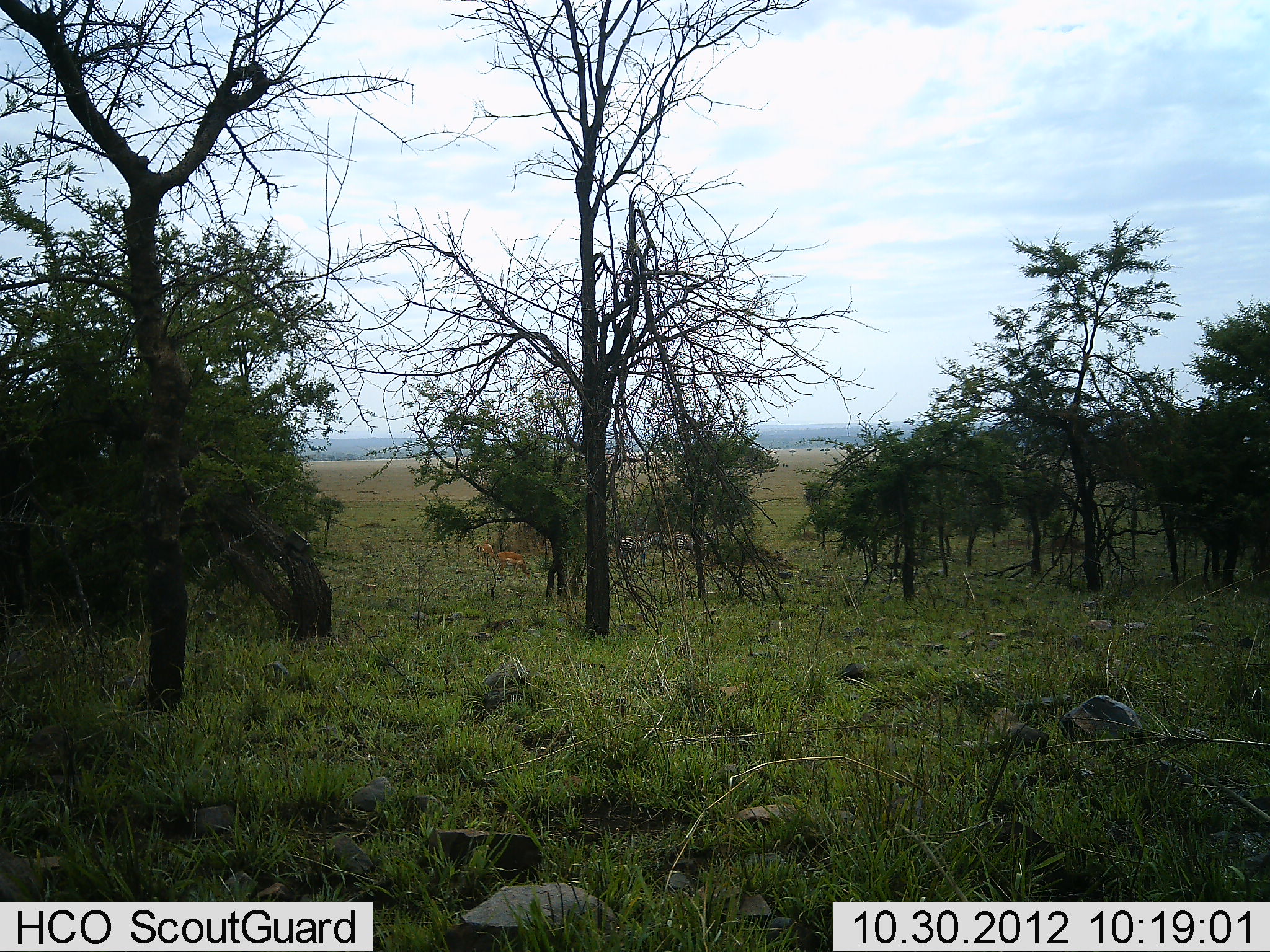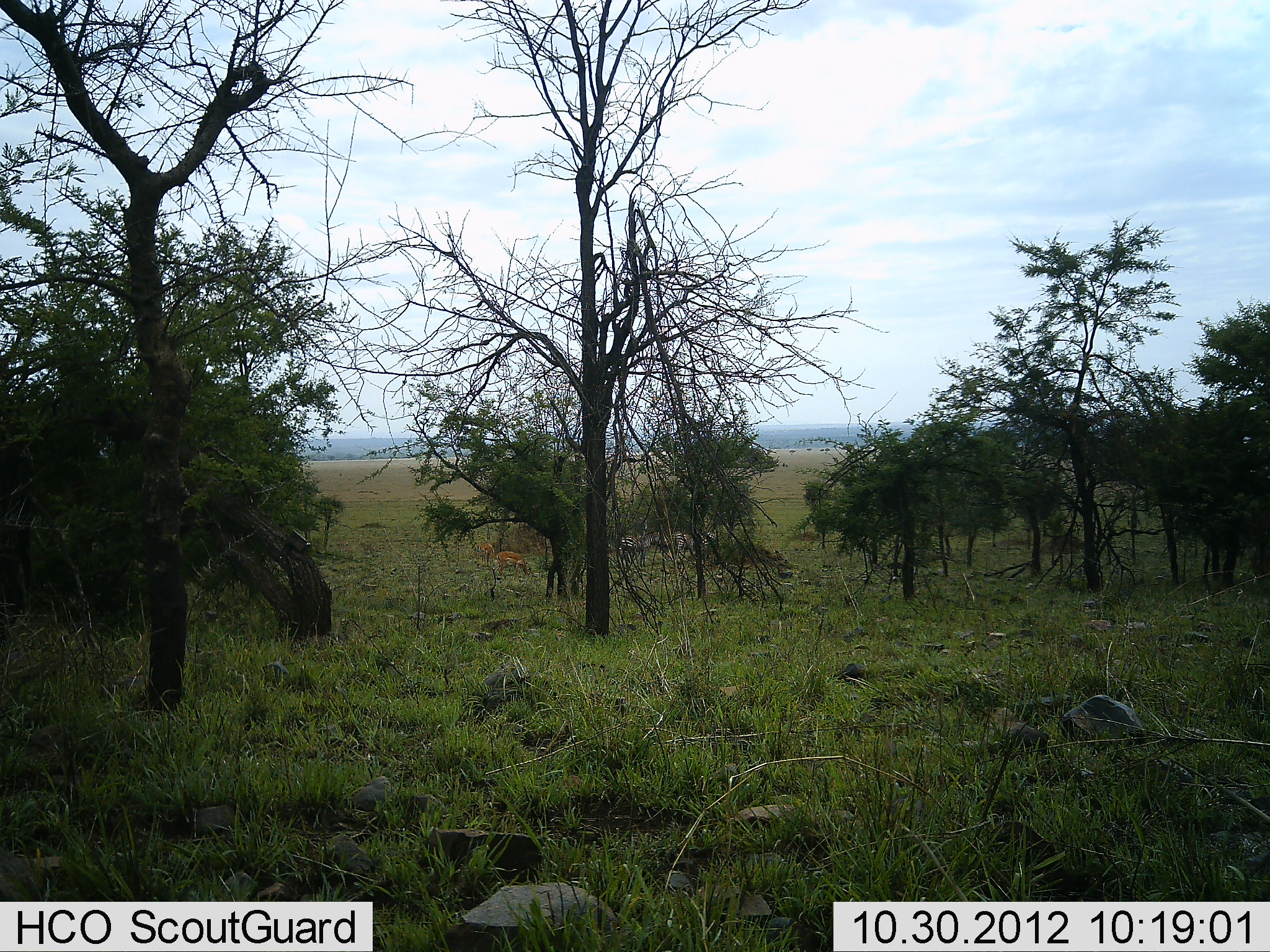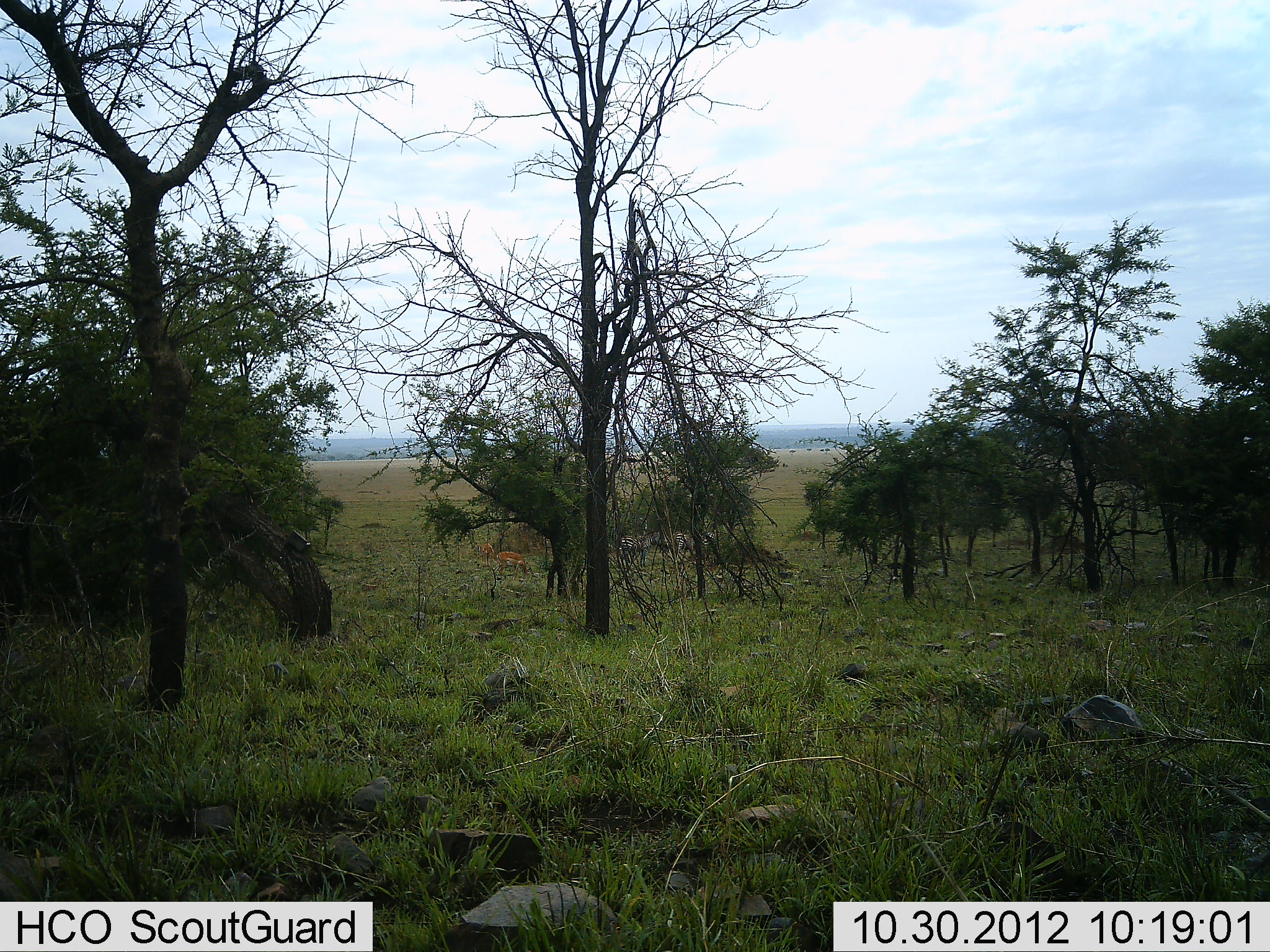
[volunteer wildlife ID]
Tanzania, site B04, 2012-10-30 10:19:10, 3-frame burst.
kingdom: Animalia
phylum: Chordata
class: Mammalia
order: Artiodactyla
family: Bovidae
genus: Aepyceros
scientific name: Aepyceros melampus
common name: impala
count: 2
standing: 29%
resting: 0%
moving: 0%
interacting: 0%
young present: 0%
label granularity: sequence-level